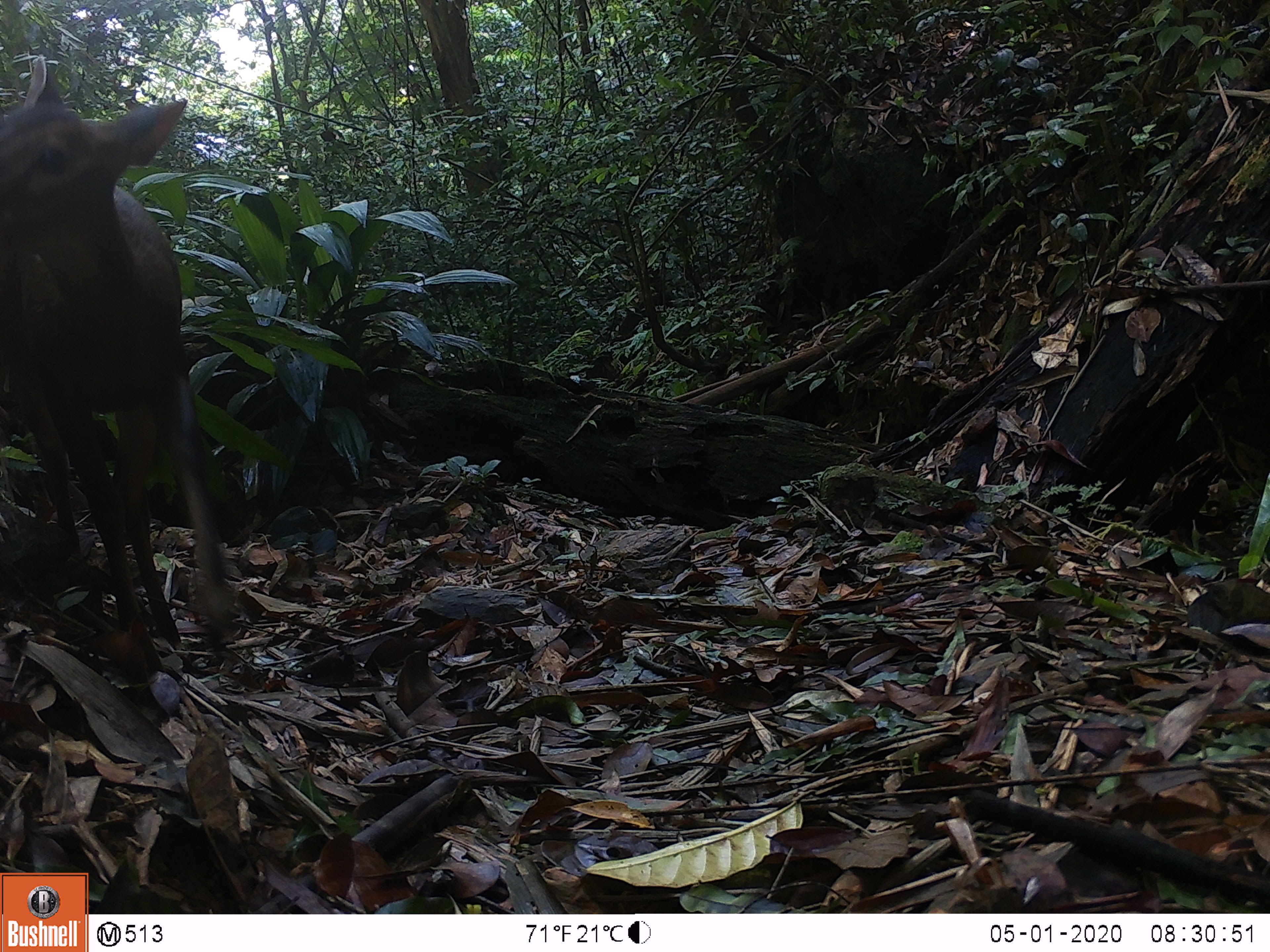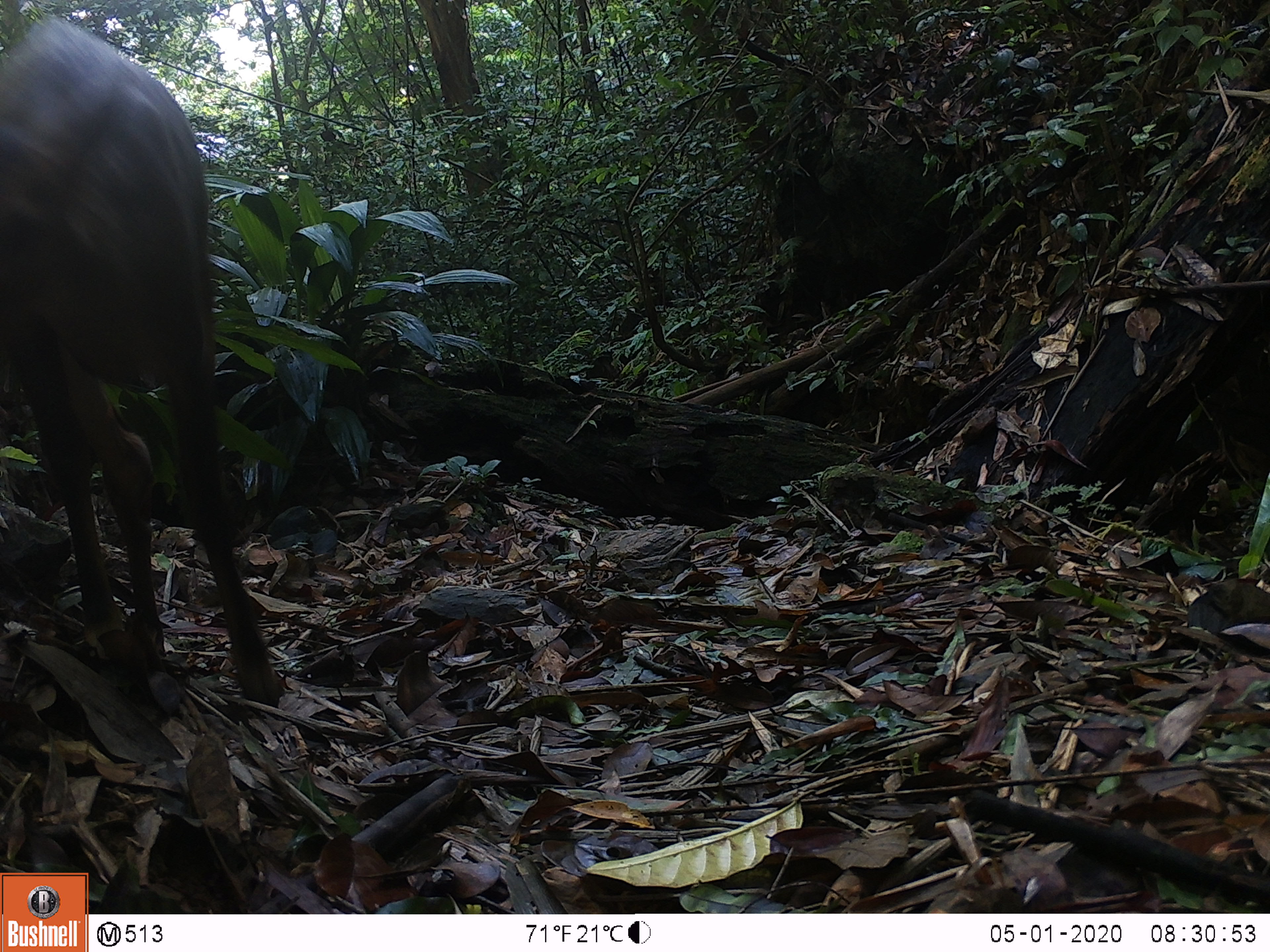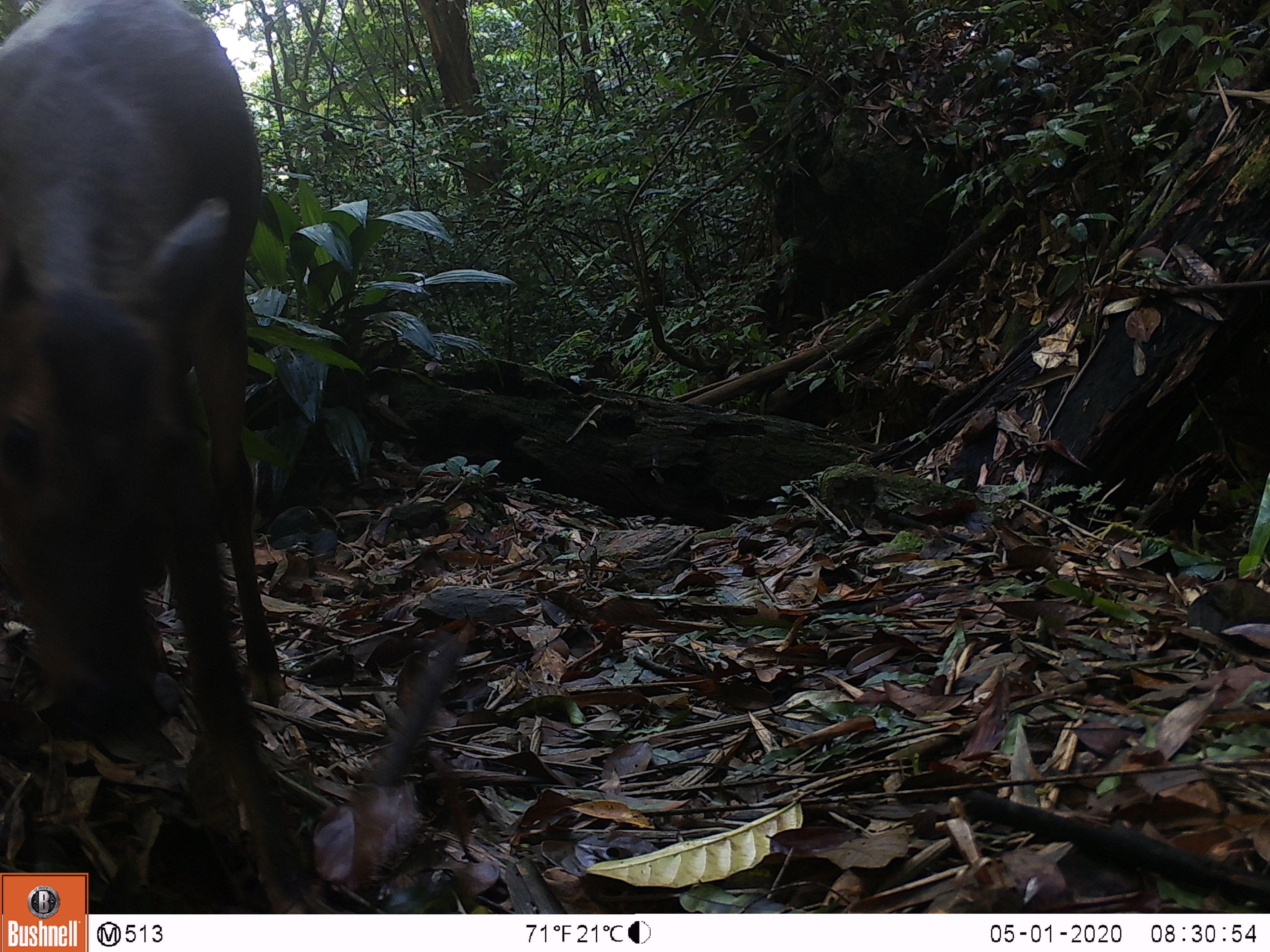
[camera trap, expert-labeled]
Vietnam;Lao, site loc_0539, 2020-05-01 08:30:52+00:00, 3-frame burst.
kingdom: Animalia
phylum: Chordata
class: Mammalia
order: Artiodactyla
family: Cervidae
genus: Muntiacus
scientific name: Muntiacus vuquangensis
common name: large-antlered muntjac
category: large antlered muntjac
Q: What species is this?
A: Large antlered muntjac (large-antlered muntjac) (Muntiacus vuquangensis).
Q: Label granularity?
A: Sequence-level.